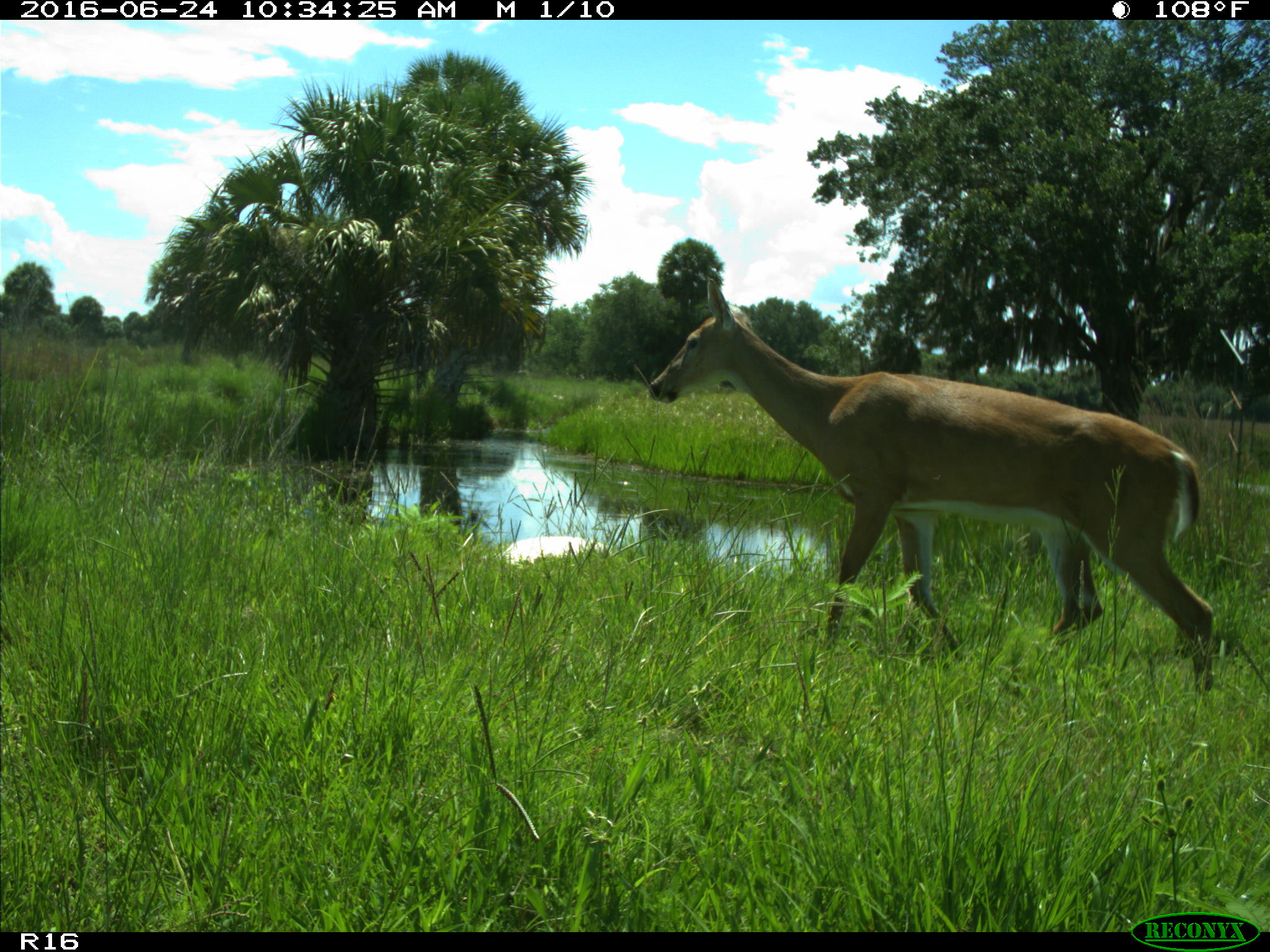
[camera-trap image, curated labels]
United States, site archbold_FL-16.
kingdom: Animalia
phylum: Chordata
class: Mammalia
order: Artiodactyla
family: Cervidae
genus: Odocoileus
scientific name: Odocoileus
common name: deer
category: unidentified deer